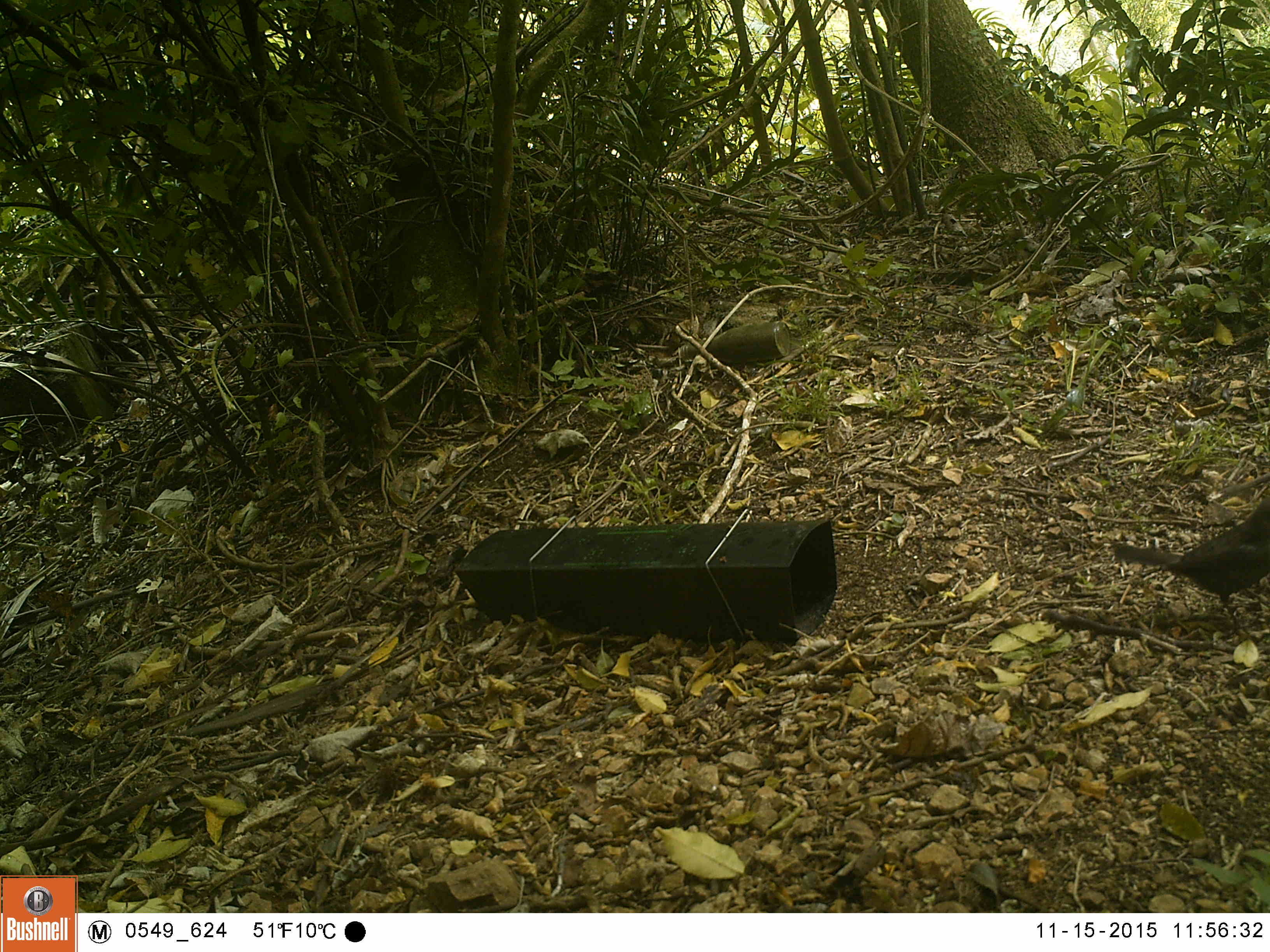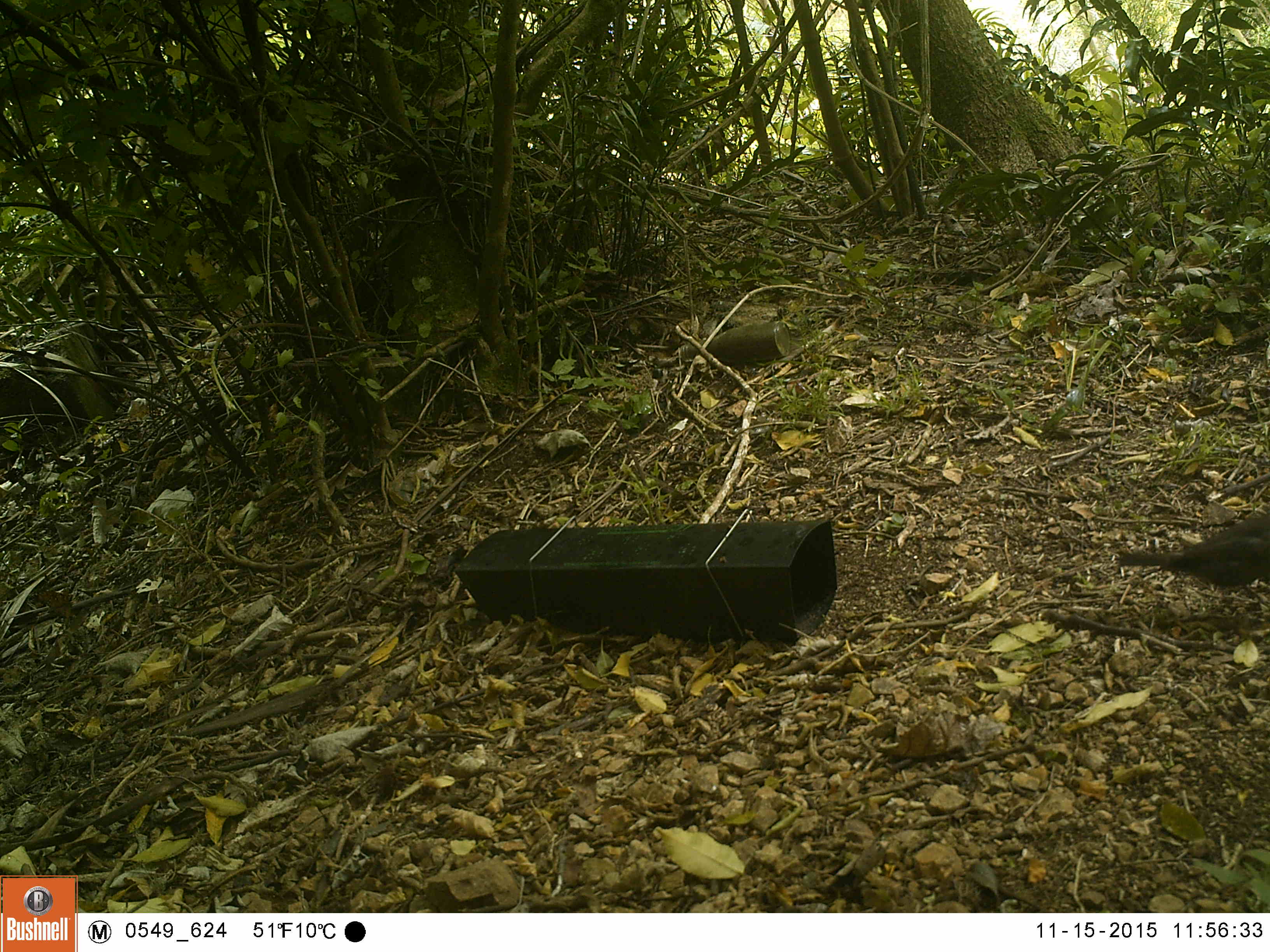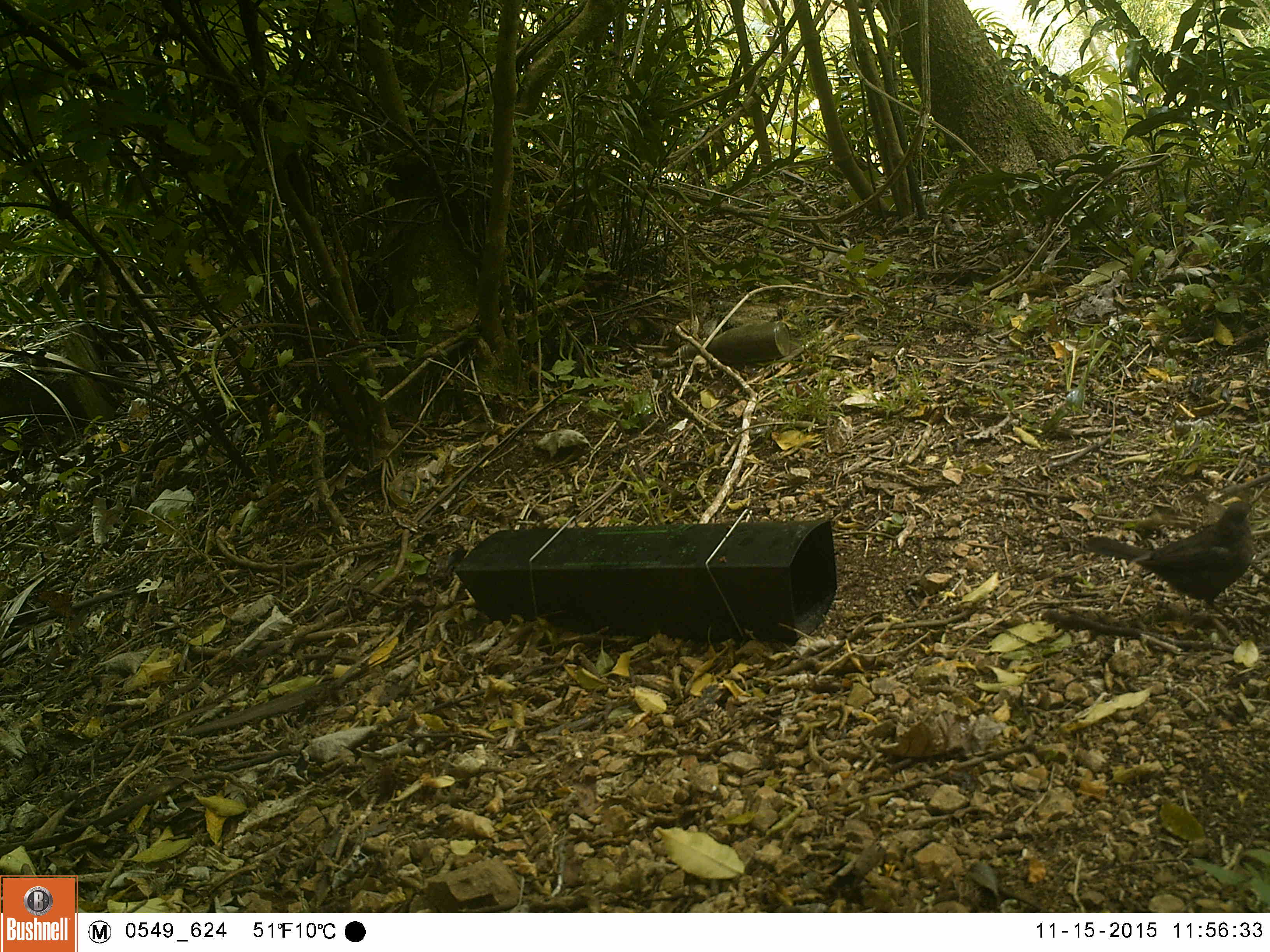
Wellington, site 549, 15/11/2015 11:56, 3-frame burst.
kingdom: Animalia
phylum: Chordata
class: Aves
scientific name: Aves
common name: bird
Bird (Aves).